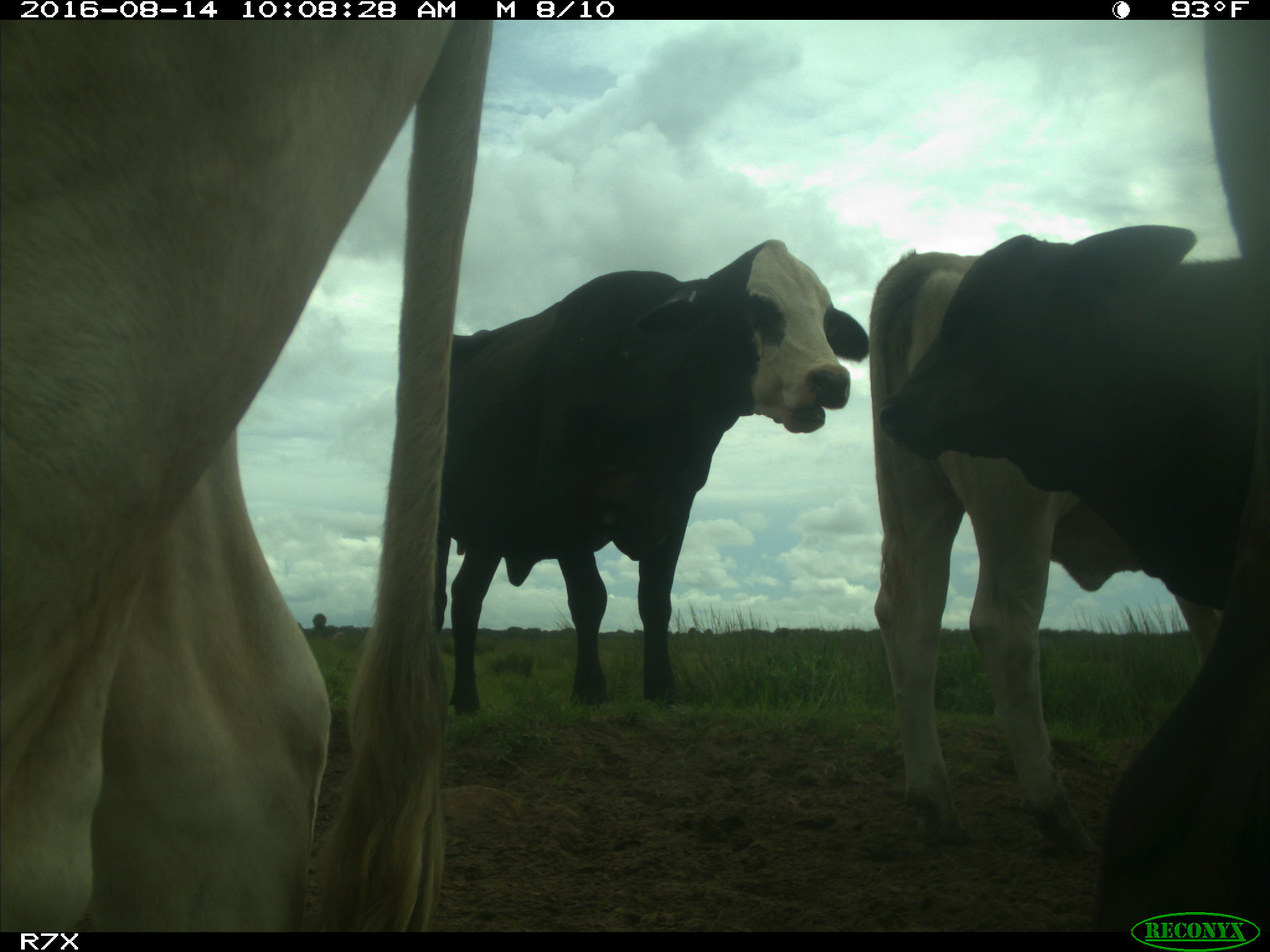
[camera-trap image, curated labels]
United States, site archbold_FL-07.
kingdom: Animalia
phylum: Chordata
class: Mammalia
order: Artiodactyla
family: Bovidae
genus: Bos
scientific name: Bos taurus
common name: domestic cow